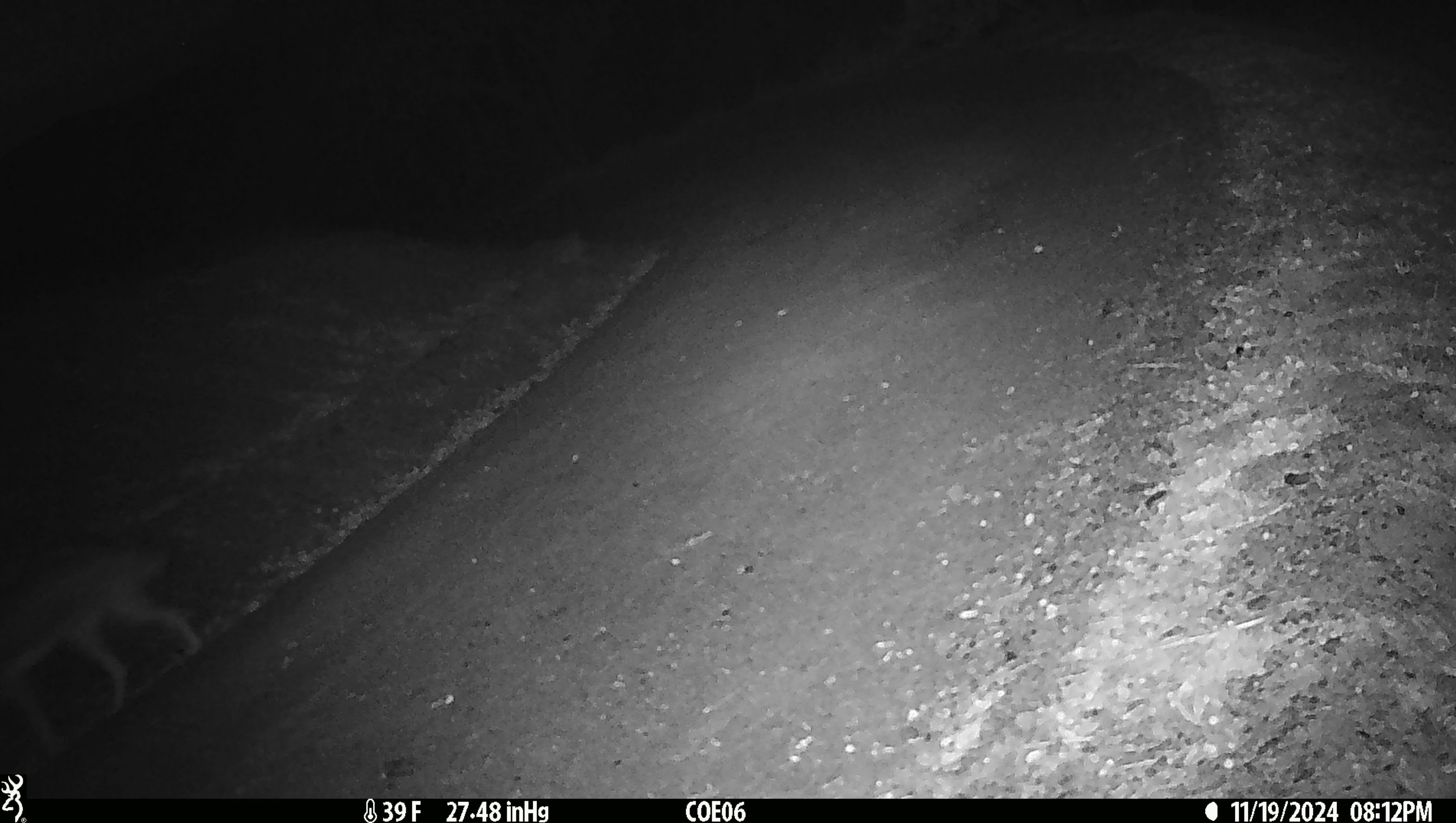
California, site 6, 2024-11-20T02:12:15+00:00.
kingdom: Animalia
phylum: Chordata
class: Mammalia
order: Carnivora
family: Canidae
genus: Canis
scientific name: Canis latrans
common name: coyote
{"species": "coyote (Canis latrans)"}